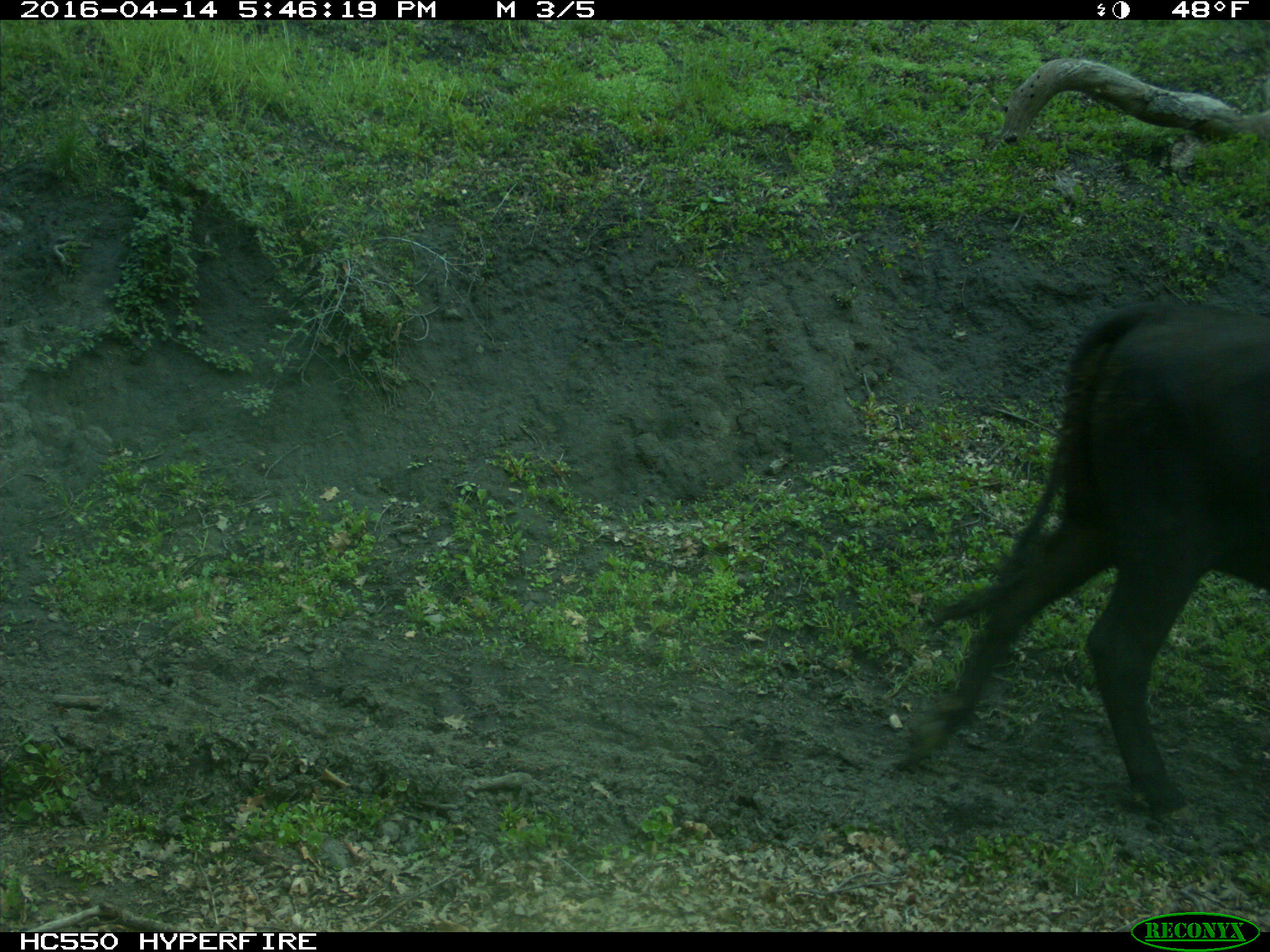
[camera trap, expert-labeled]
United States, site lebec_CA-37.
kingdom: Animalia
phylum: Chordata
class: Mammalia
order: Artiodactyla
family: Bovidae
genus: Bos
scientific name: Bos taurus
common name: domestic cow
Bos taurus (domestic cow).